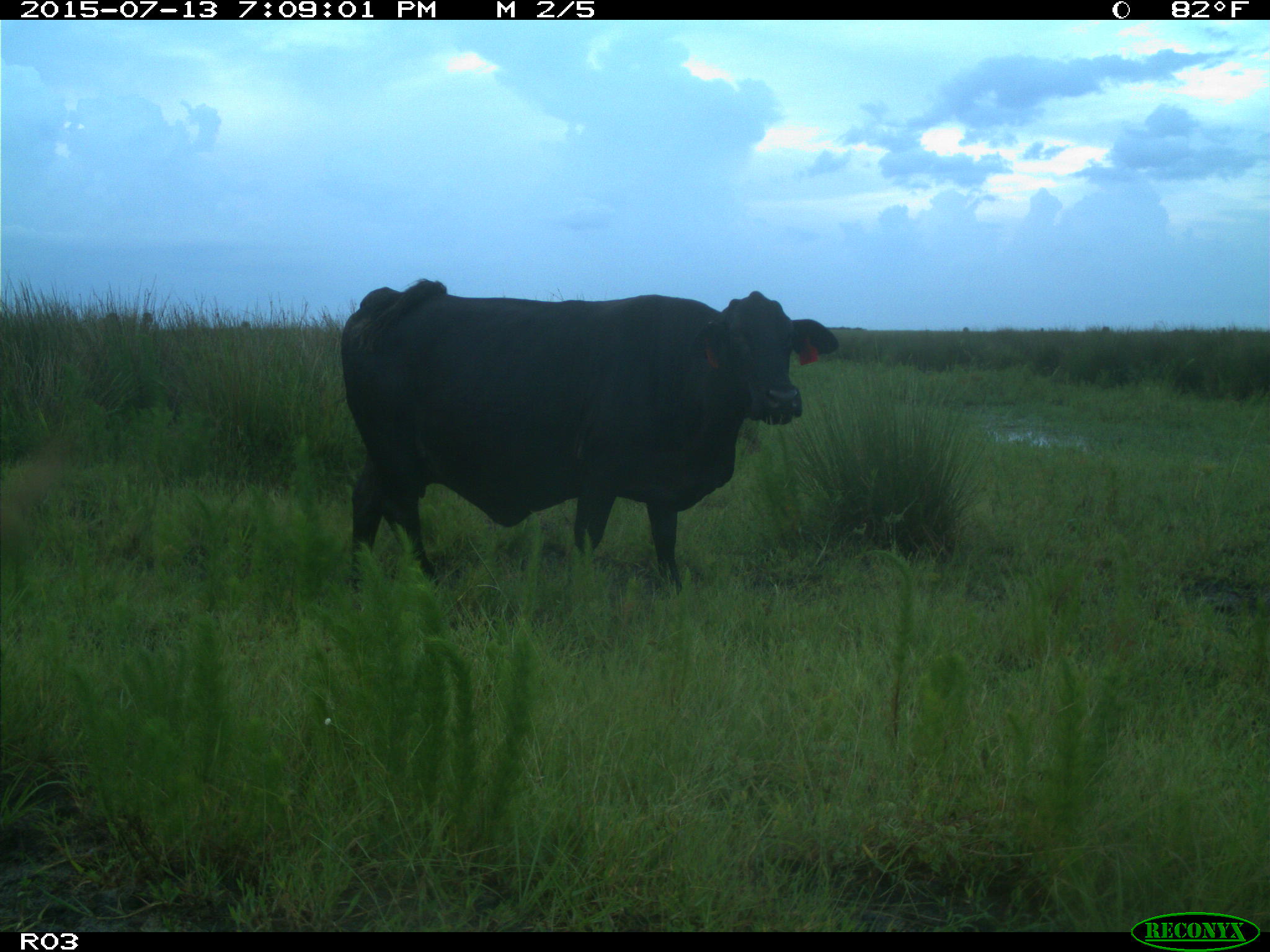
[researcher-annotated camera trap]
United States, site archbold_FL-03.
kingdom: Animalia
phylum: Chordata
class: Mammalia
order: Artiodactyla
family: Bovidae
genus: Bos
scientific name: Bos taurus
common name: domestic cow